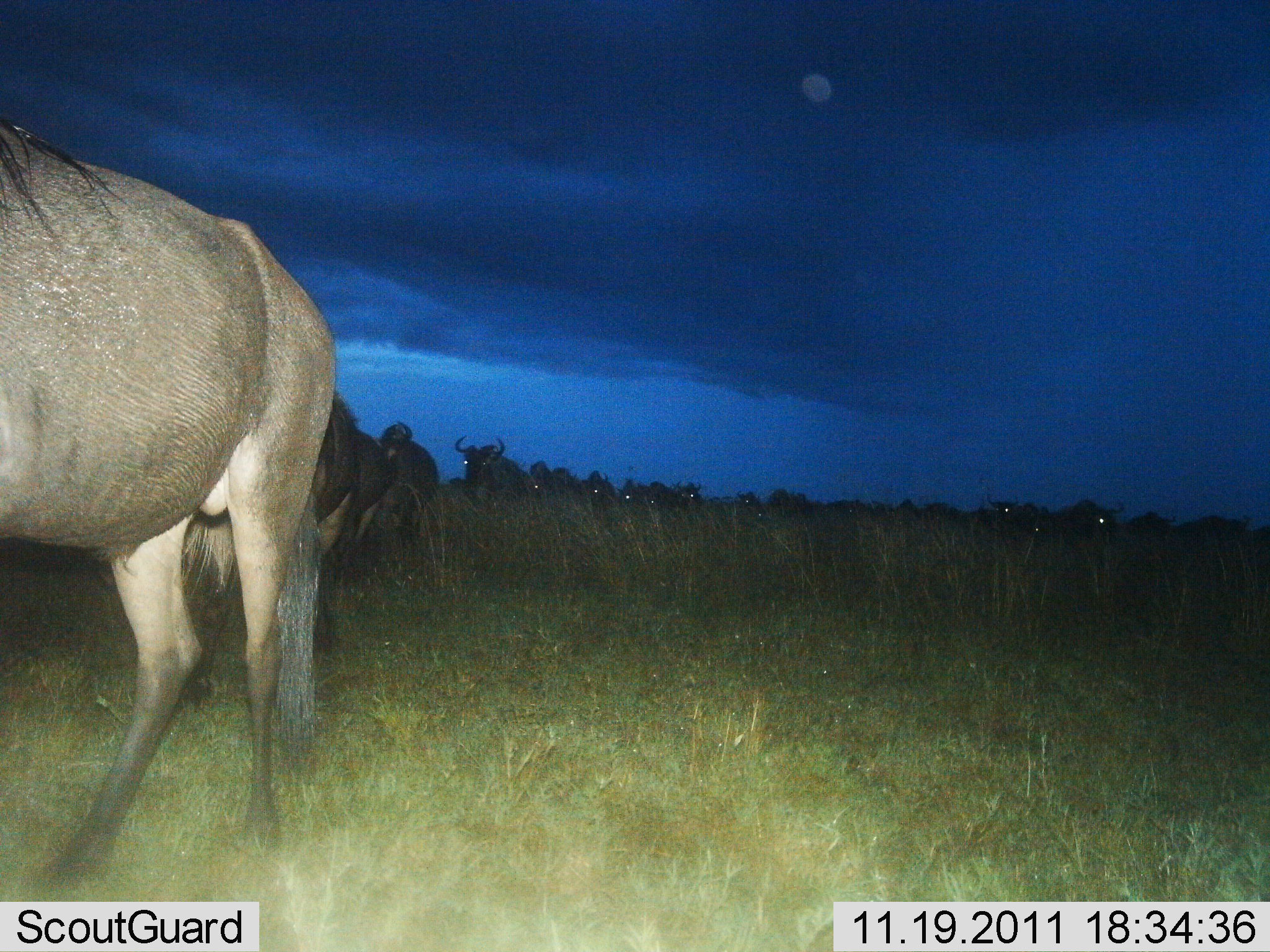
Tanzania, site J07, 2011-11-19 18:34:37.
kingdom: Animalia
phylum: Chordata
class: Mammalia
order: Artiodactyla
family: Bovidae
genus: Connochaetes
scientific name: Connochaetes taurinus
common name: blue wildebeest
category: wildebeest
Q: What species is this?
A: Wildebeest (blue wildebeest) (Connochaetes taurinus).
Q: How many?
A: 11-50.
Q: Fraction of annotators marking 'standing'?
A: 25%.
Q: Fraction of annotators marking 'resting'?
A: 0%.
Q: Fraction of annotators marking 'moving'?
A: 75%.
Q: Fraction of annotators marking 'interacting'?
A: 0%.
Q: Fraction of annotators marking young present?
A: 0%.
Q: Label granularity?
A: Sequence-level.